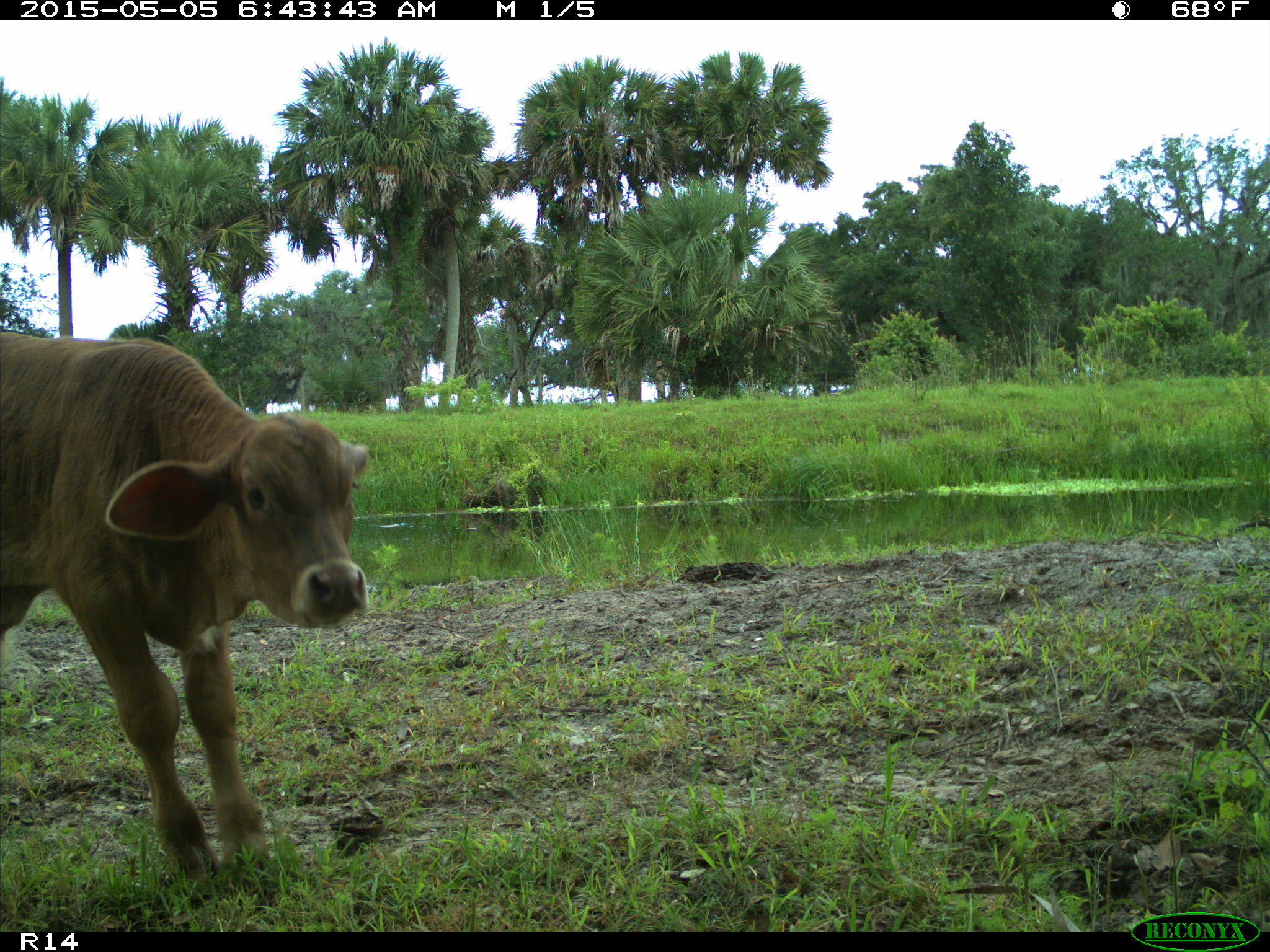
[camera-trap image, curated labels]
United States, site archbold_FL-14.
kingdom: Animalia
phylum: Chordata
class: Mammalia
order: Artiodactyla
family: Bovidae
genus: Bos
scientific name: Bos taurus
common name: domestic cow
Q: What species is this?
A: Bos taurus (domestic cow).